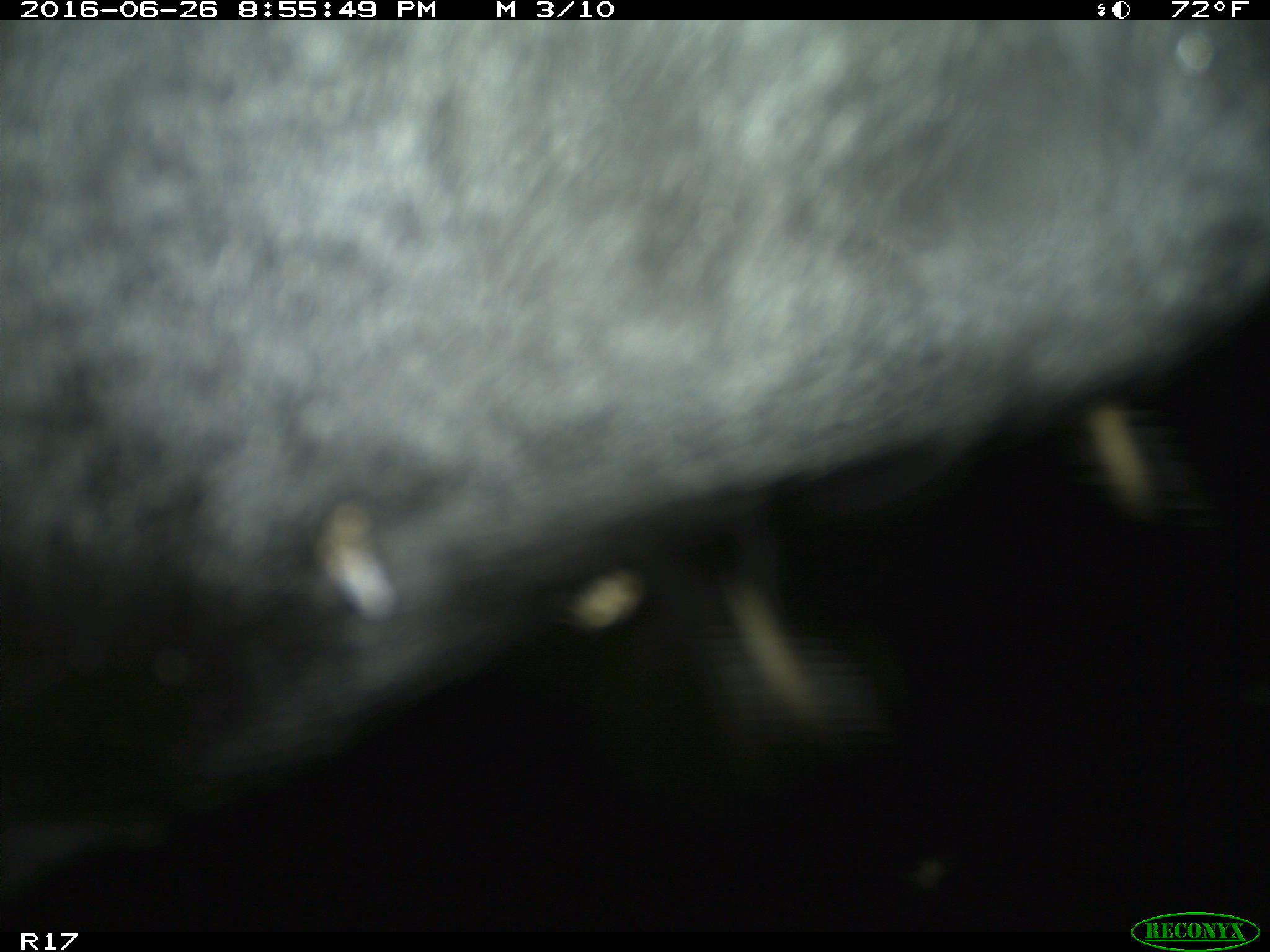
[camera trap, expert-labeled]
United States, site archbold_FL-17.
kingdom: Animalia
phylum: Chordata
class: Mammalia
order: Artiodactyla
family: Bovidae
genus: Bos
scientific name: Bos taurus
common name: domestic cow